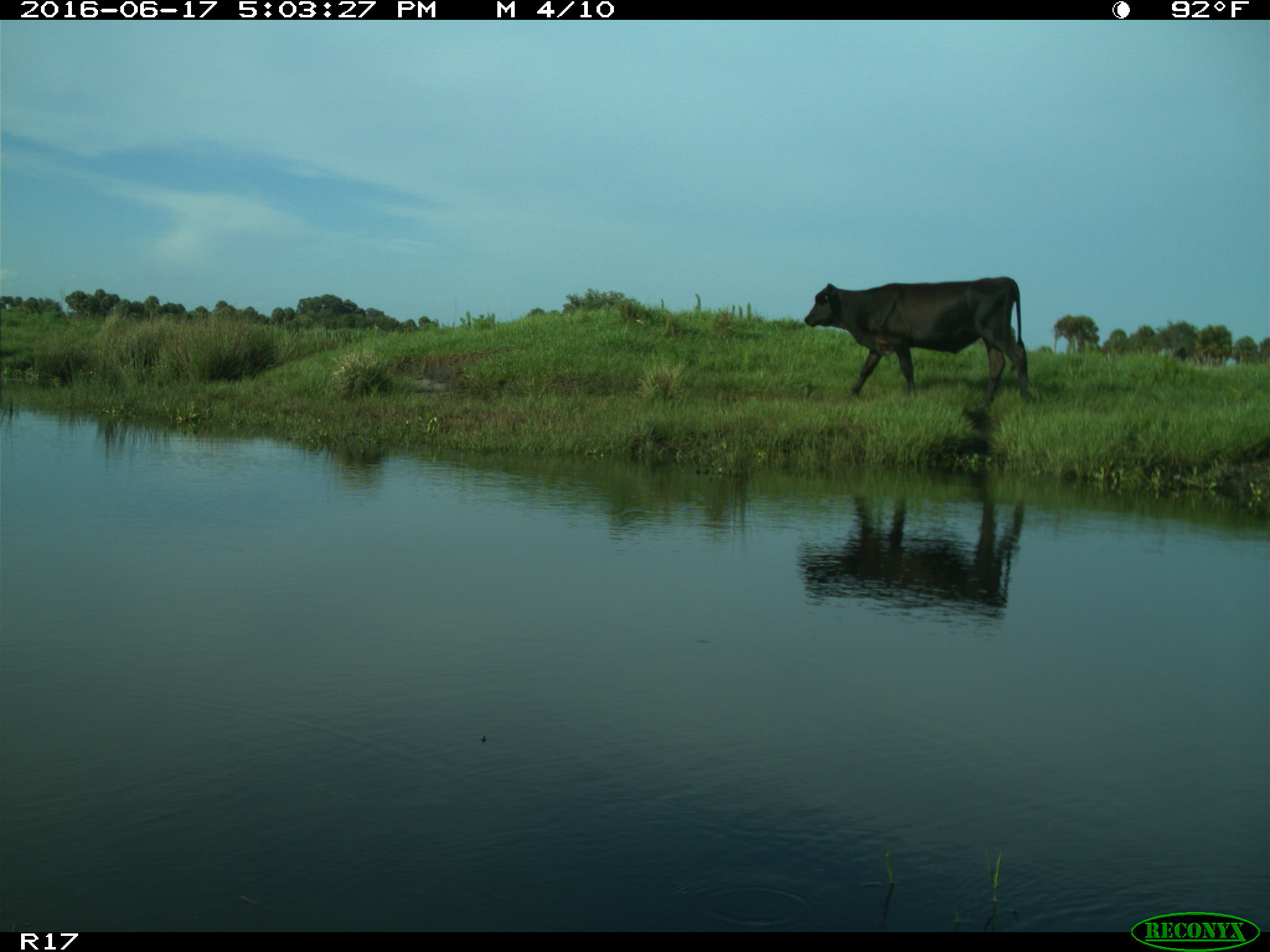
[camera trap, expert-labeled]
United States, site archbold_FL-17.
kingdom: Animalia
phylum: Chordata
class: Mammalia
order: Artiodactyla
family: Bovidae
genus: Bos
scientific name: Bos taurus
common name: domestic cow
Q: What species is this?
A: Bos taurus (domestic cow).